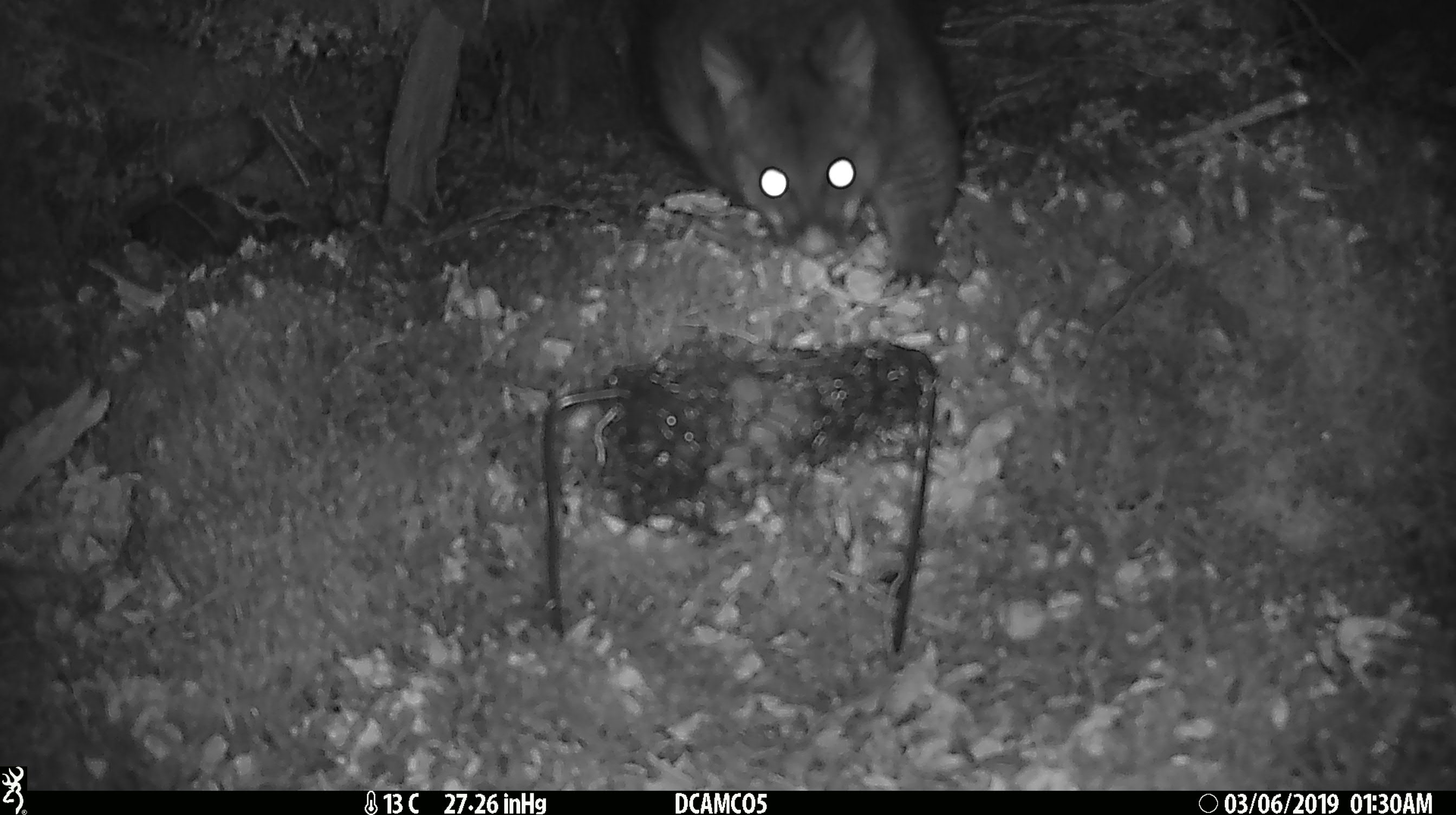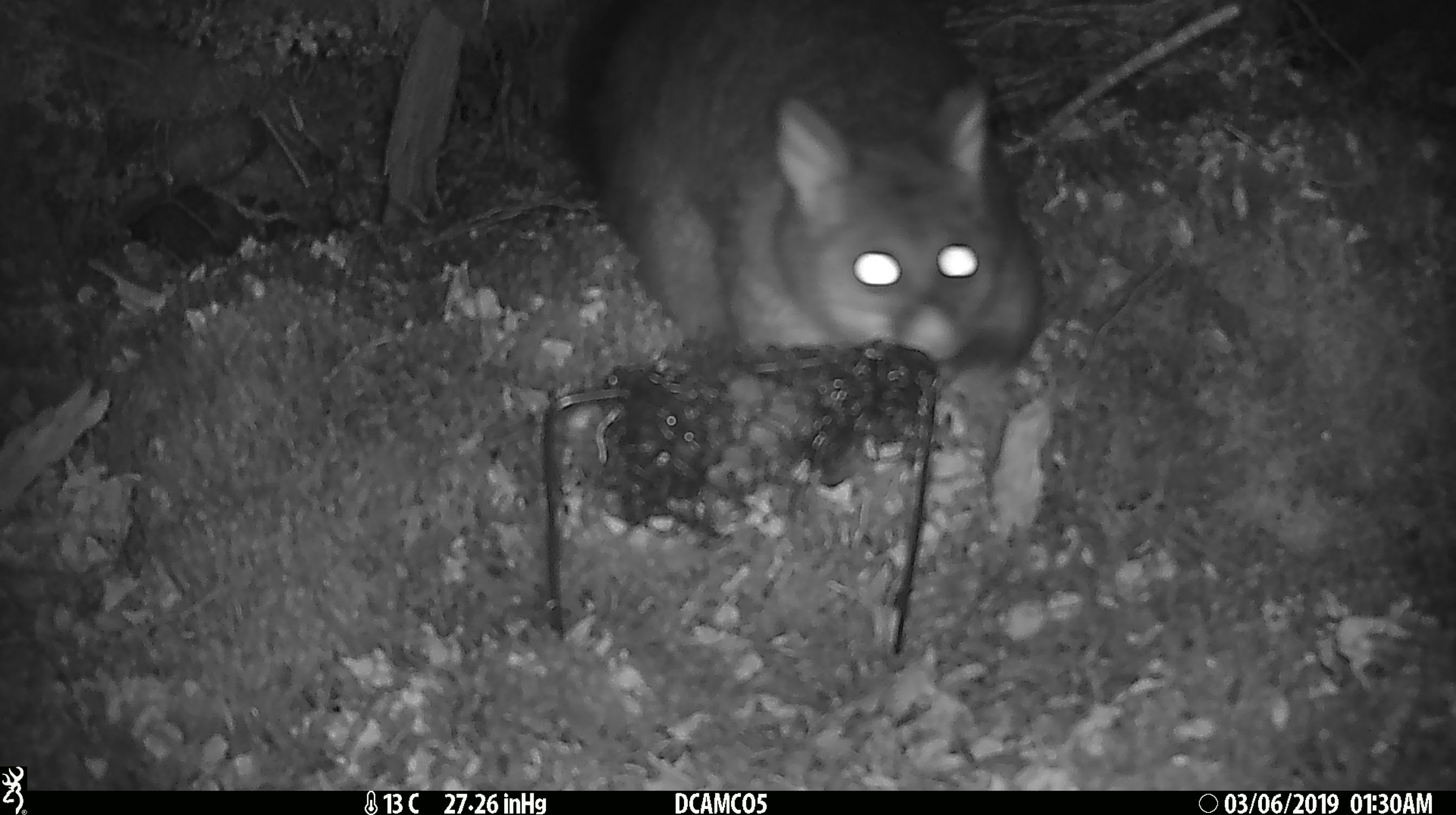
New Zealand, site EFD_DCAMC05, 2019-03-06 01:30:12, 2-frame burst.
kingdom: Animalia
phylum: Chordata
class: Mammalia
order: Diprotodontia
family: Phalangeridae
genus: Trichosurus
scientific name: Trichosurus vulpecula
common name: common brushtail possum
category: possum